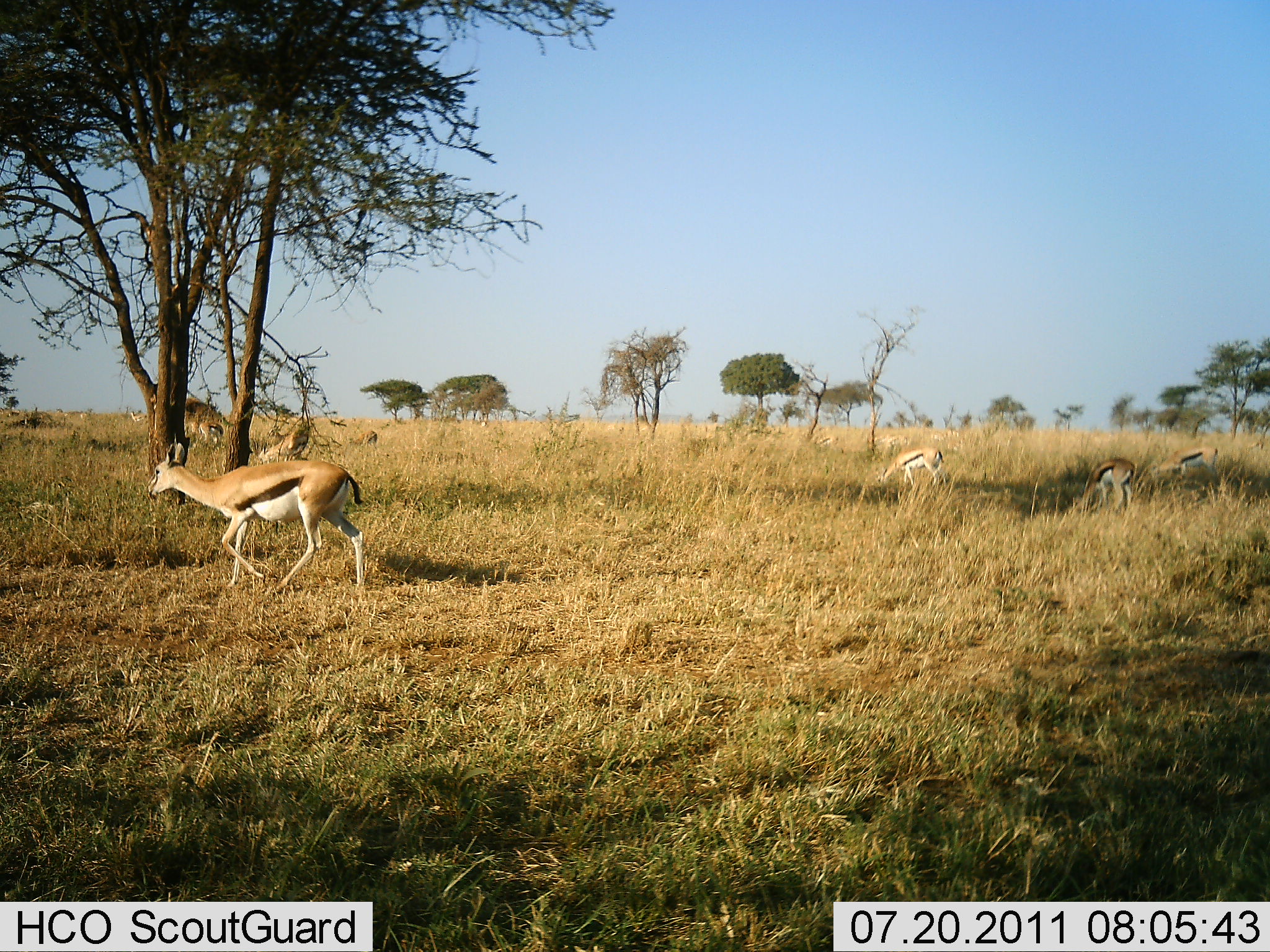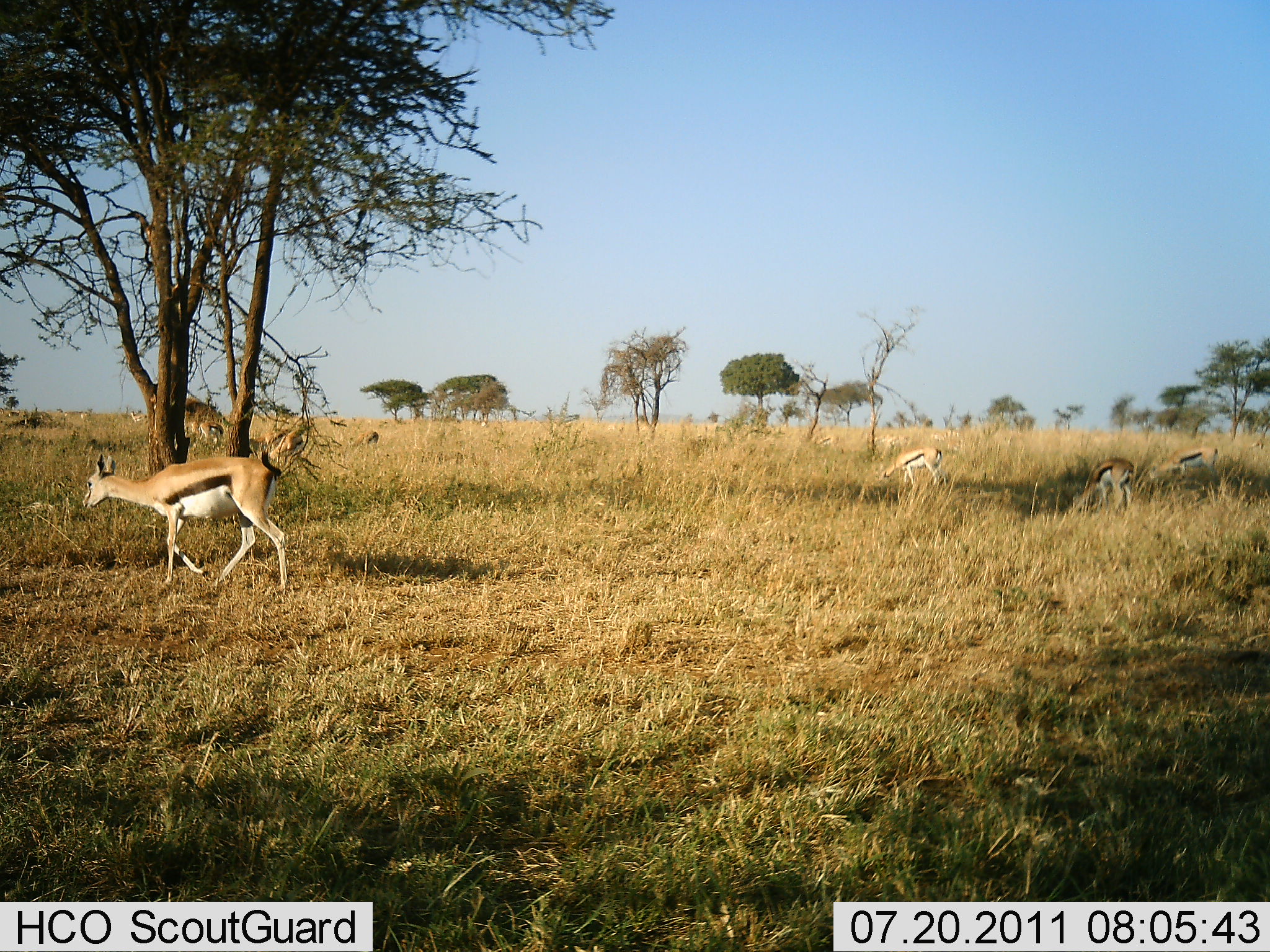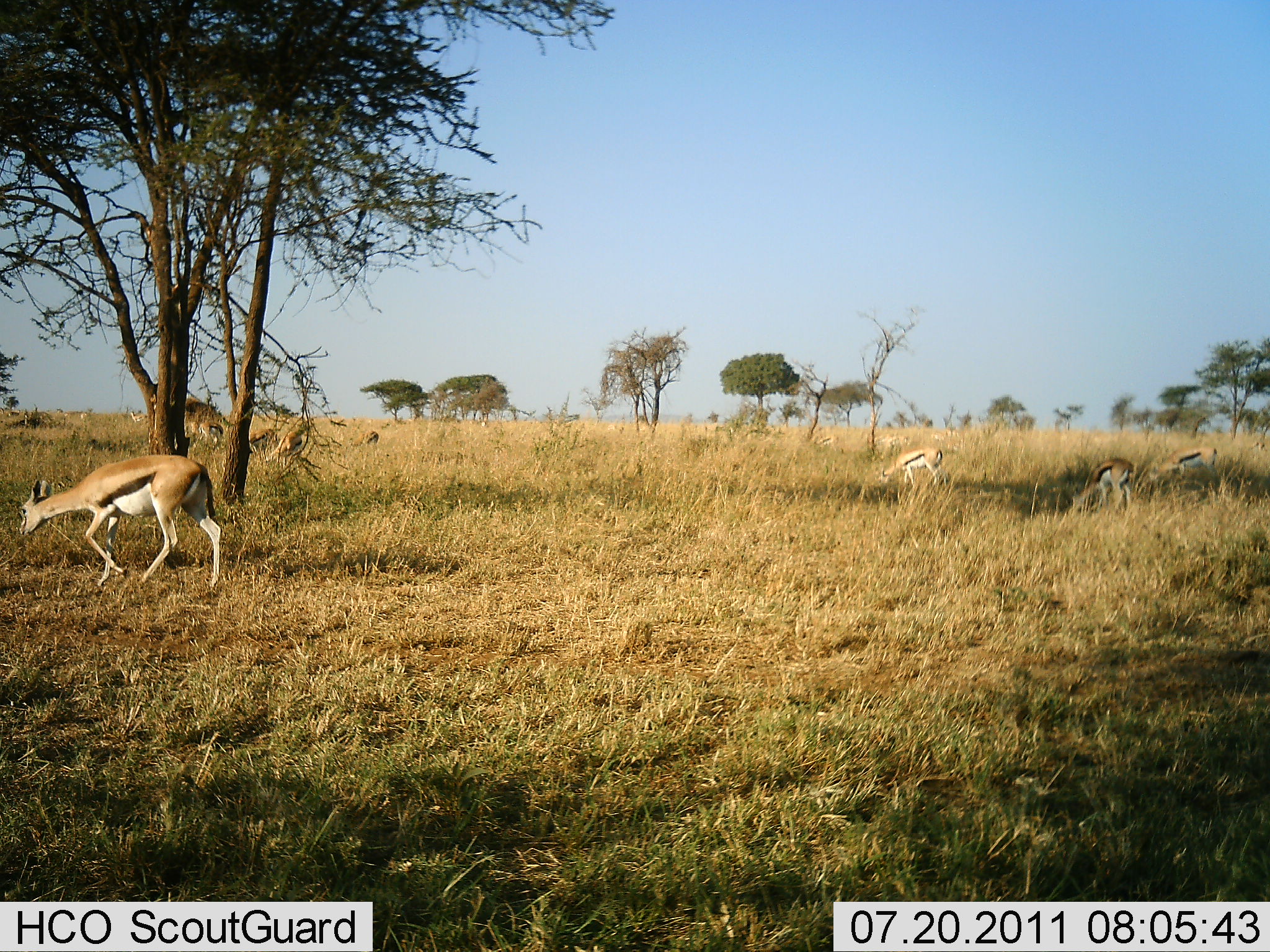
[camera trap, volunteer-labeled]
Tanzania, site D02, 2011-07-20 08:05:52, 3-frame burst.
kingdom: Animalia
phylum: Chordata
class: Mammalia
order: Artiodactyla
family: Bovidae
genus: Eudorcas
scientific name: Eudorcas thomsonii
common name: thomson's gazelle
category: gazellethomsons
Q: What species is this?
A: Gazellethomsons (thomson's gazelle) (Eudorcas thomsonii).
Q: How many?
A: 4.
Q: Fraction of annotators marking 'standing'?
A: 18%.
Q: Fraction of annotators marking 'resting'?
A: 0%.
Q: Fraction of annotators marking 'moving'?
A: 91%.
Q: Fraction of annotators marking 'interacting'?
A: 0%.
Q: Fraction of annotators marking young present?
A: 0%.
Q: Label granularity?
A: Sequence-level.